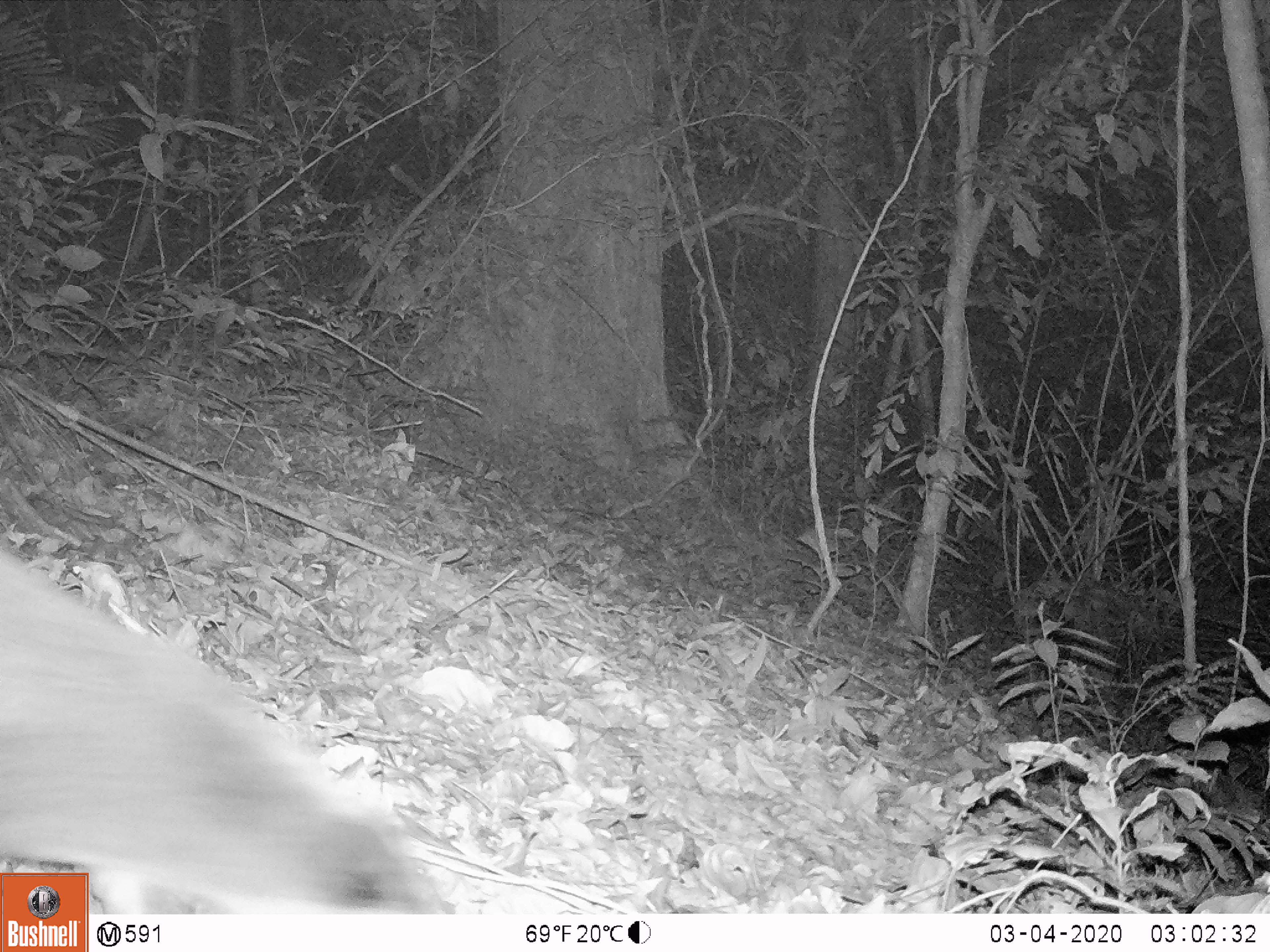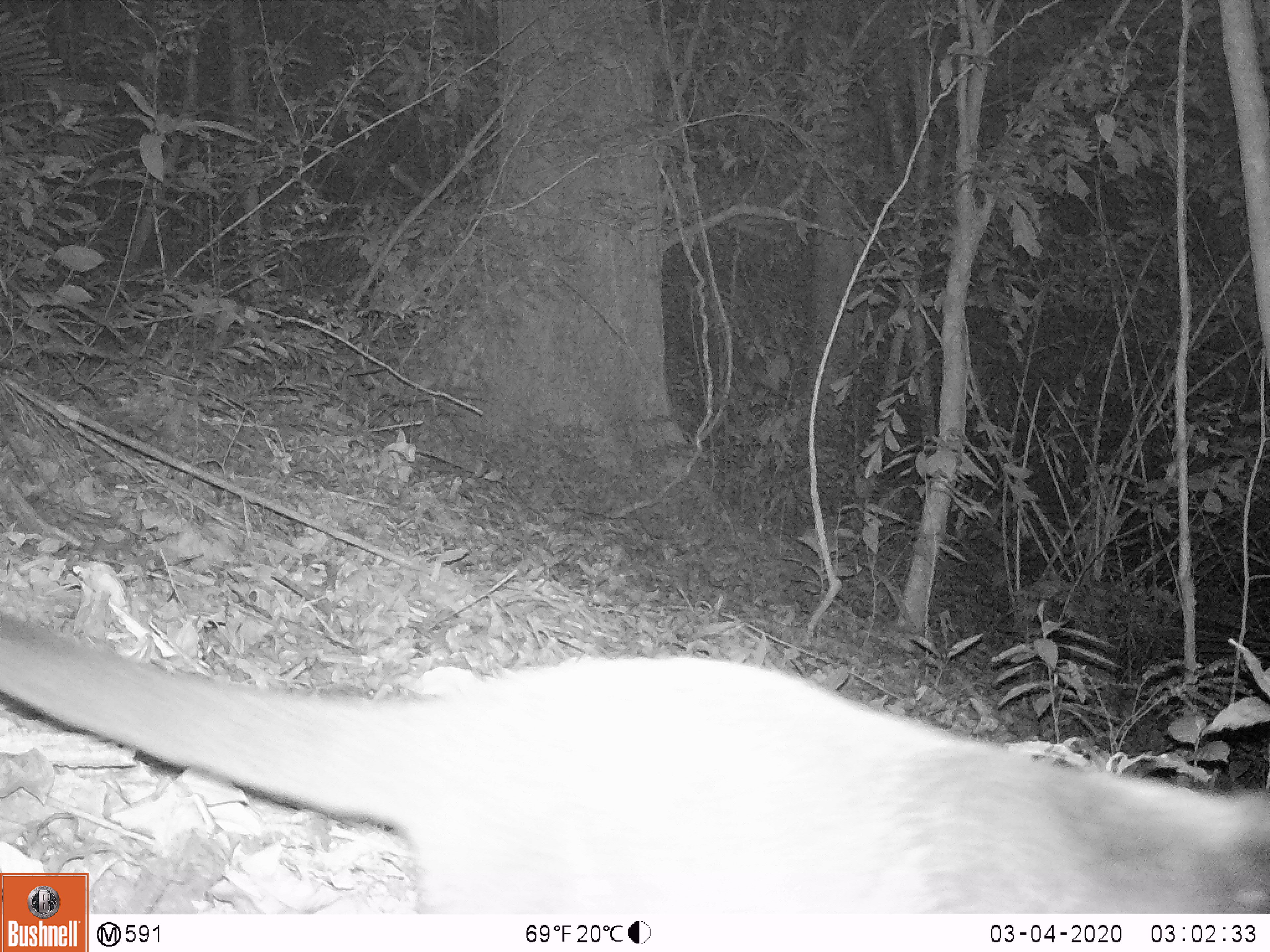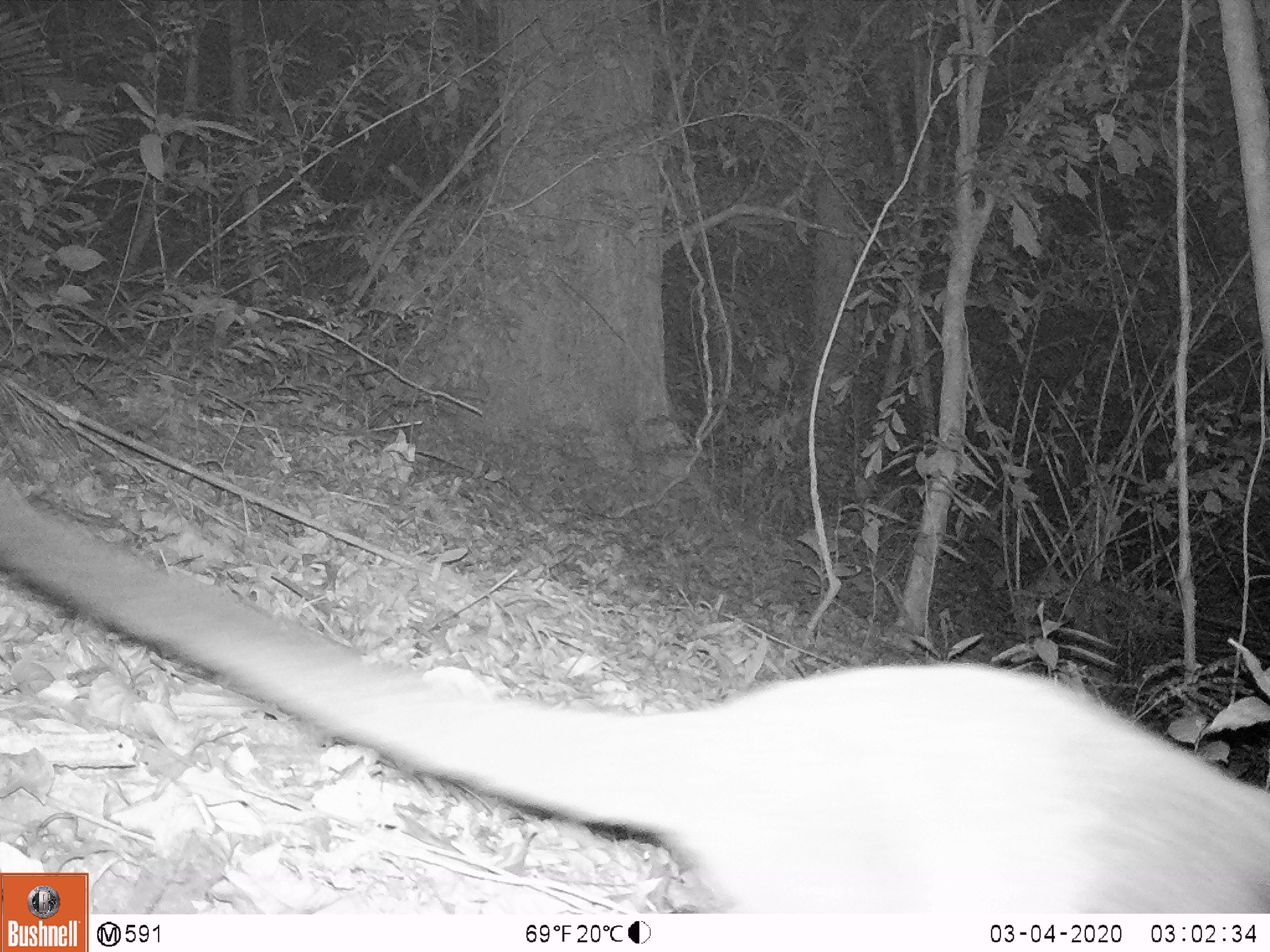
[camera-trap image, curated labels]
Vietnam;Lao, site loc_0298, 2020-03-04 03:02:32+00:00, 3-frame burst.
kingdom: Animalia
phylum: Chordata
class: Mammalia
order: Carnivora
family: Viverridae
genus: Paguma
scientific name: Paguma larvata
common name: masked palm civet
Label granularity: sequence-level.